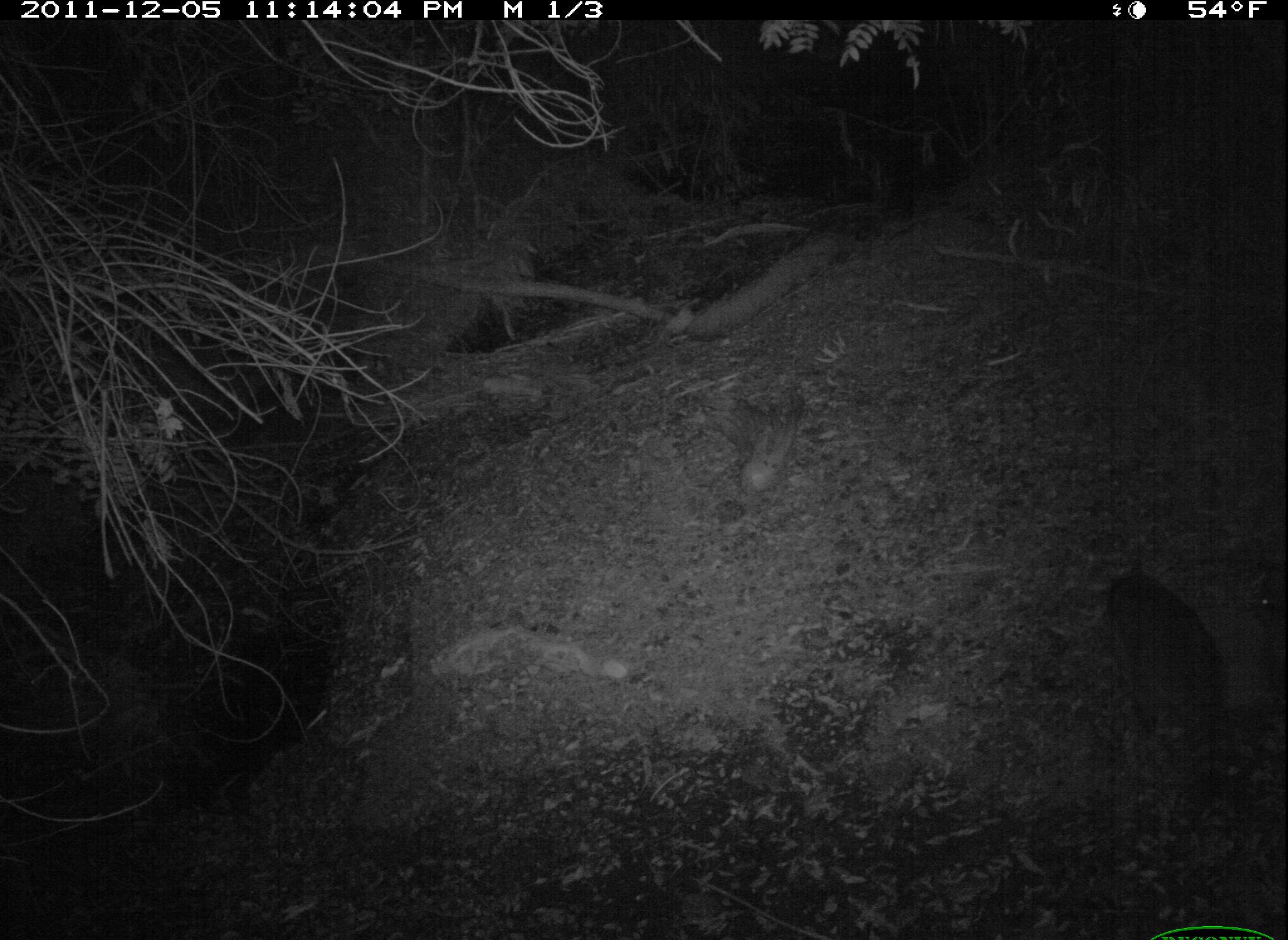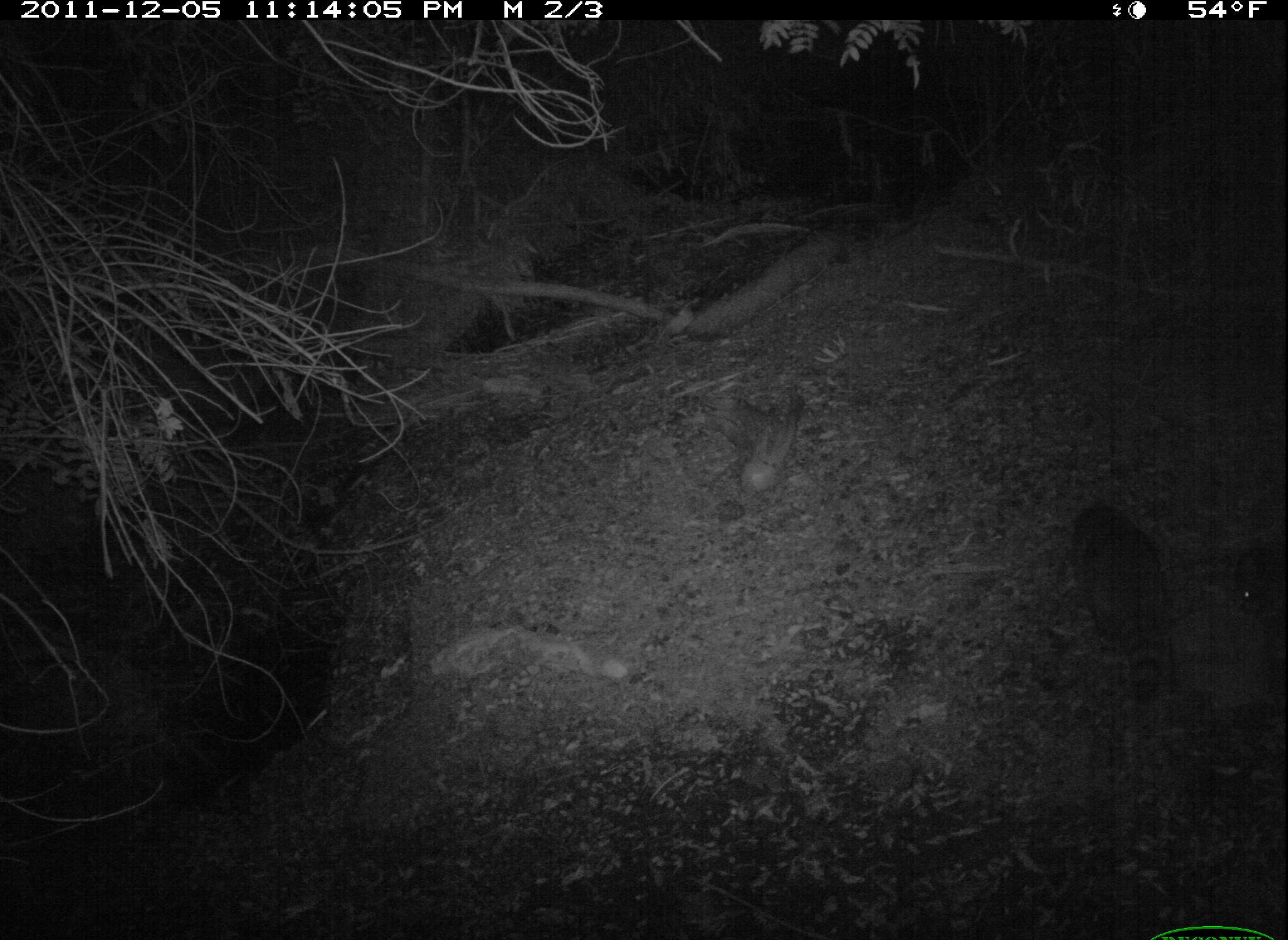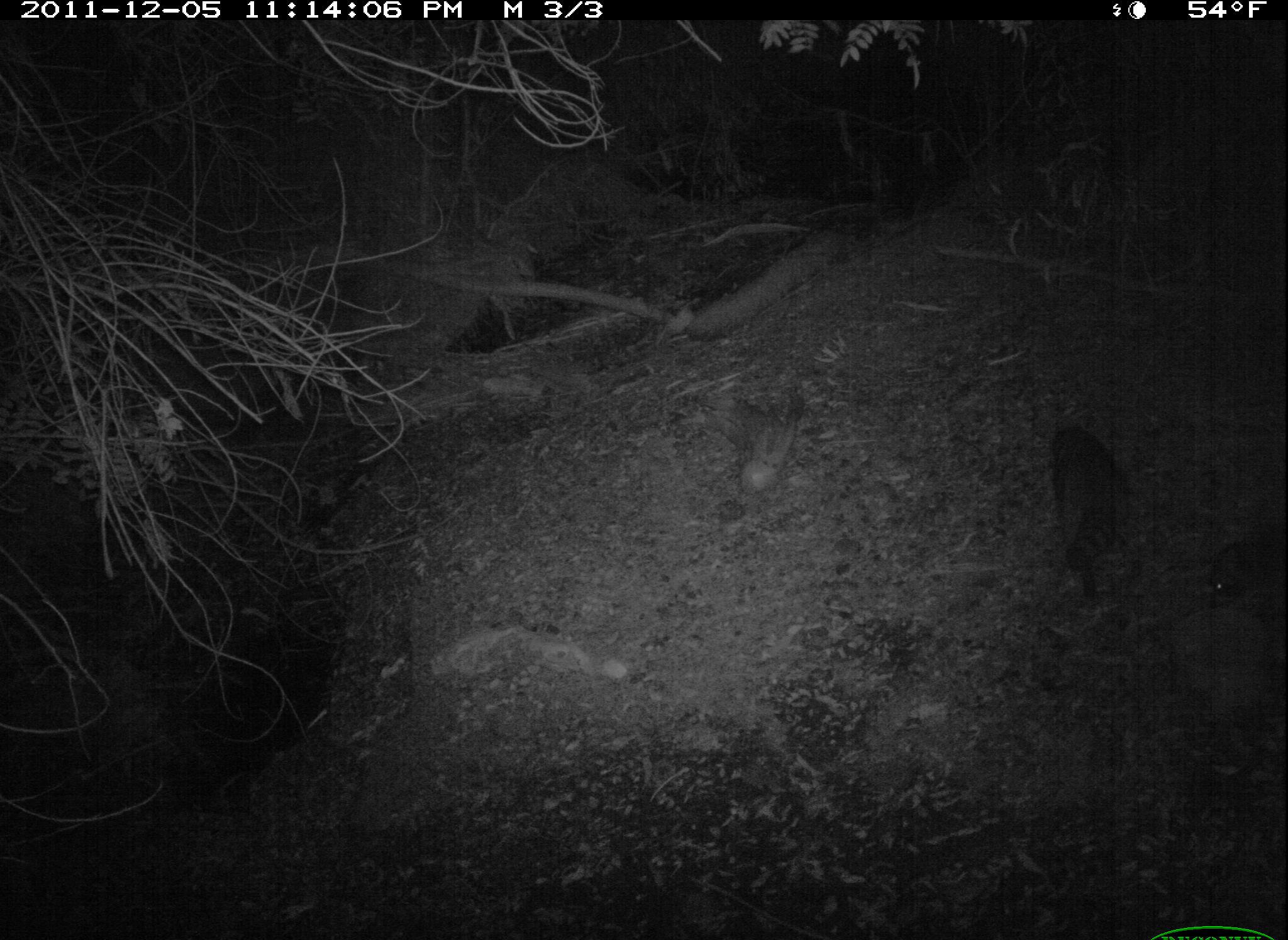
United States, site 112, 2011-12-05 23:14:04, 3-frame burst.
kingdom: Animalia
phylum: Chordata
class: Mammalia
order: Carnivora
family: Procyonidae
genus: Procyon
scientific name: Procyon lotor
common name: raccoon